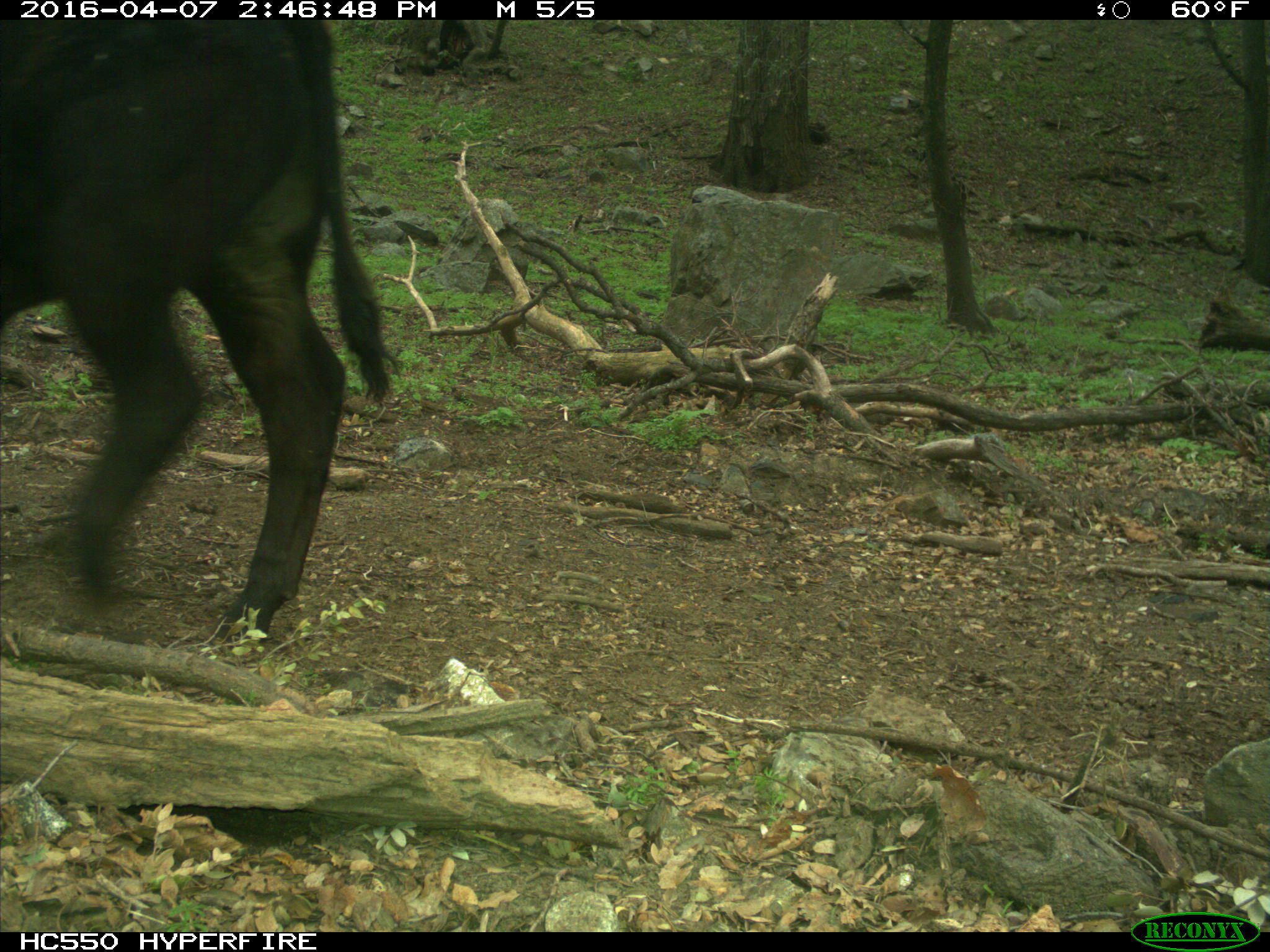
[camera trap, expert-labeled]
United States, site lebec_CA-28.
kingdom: Animalia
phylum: Chordata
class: Mammalia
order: Artiodactyla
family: Bovidae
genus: Bos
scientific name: Bos taurus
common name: domestic cow